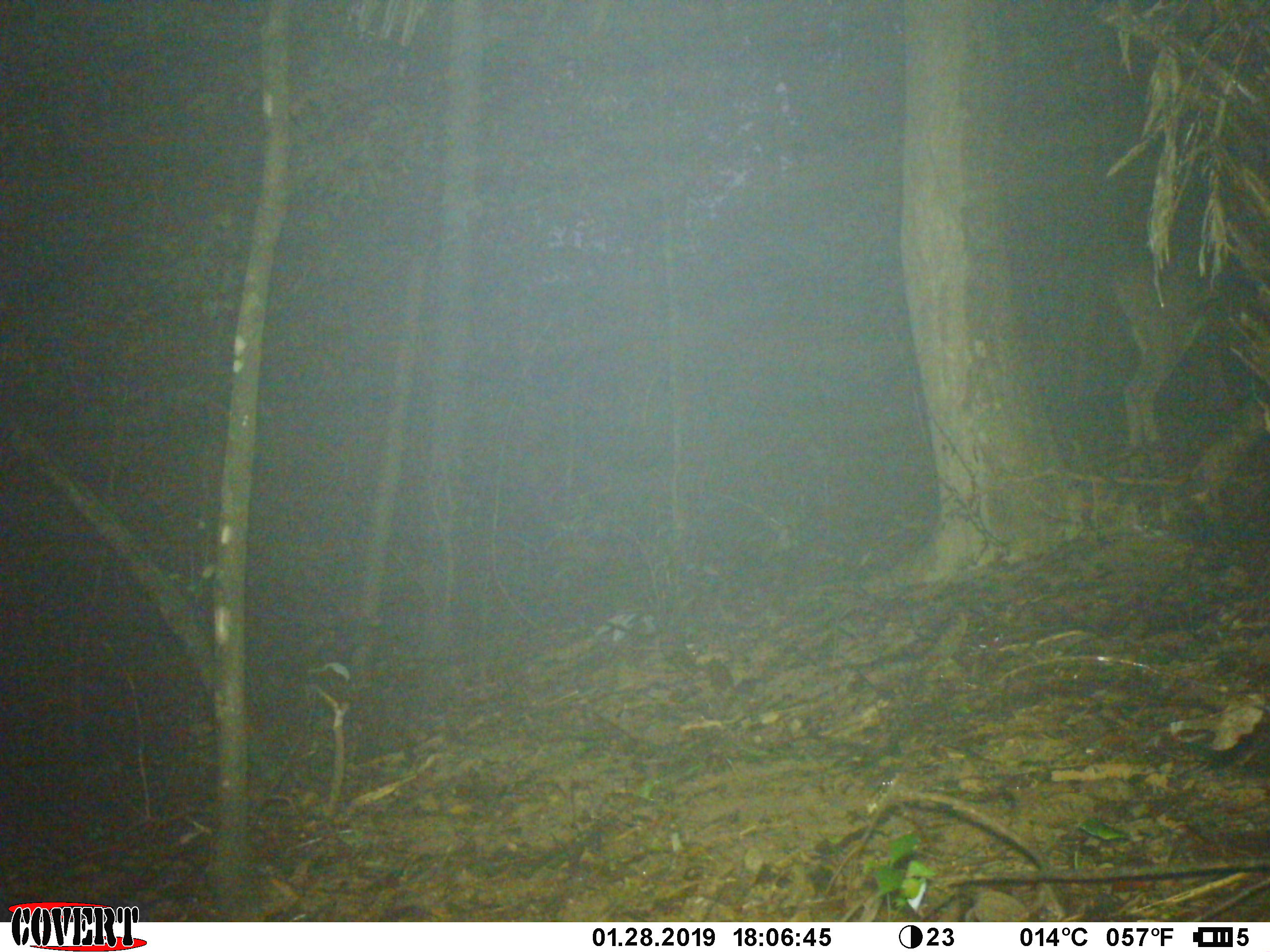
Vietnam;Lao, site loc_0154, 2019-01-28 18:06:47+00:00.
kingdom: Animalia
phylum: Chordata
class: Mammalia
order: Artiodactyla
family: Cervidae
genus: Rusa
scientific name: Rusa unicolor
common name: sambar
Sambar (Rusa unicolor). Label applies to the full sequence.